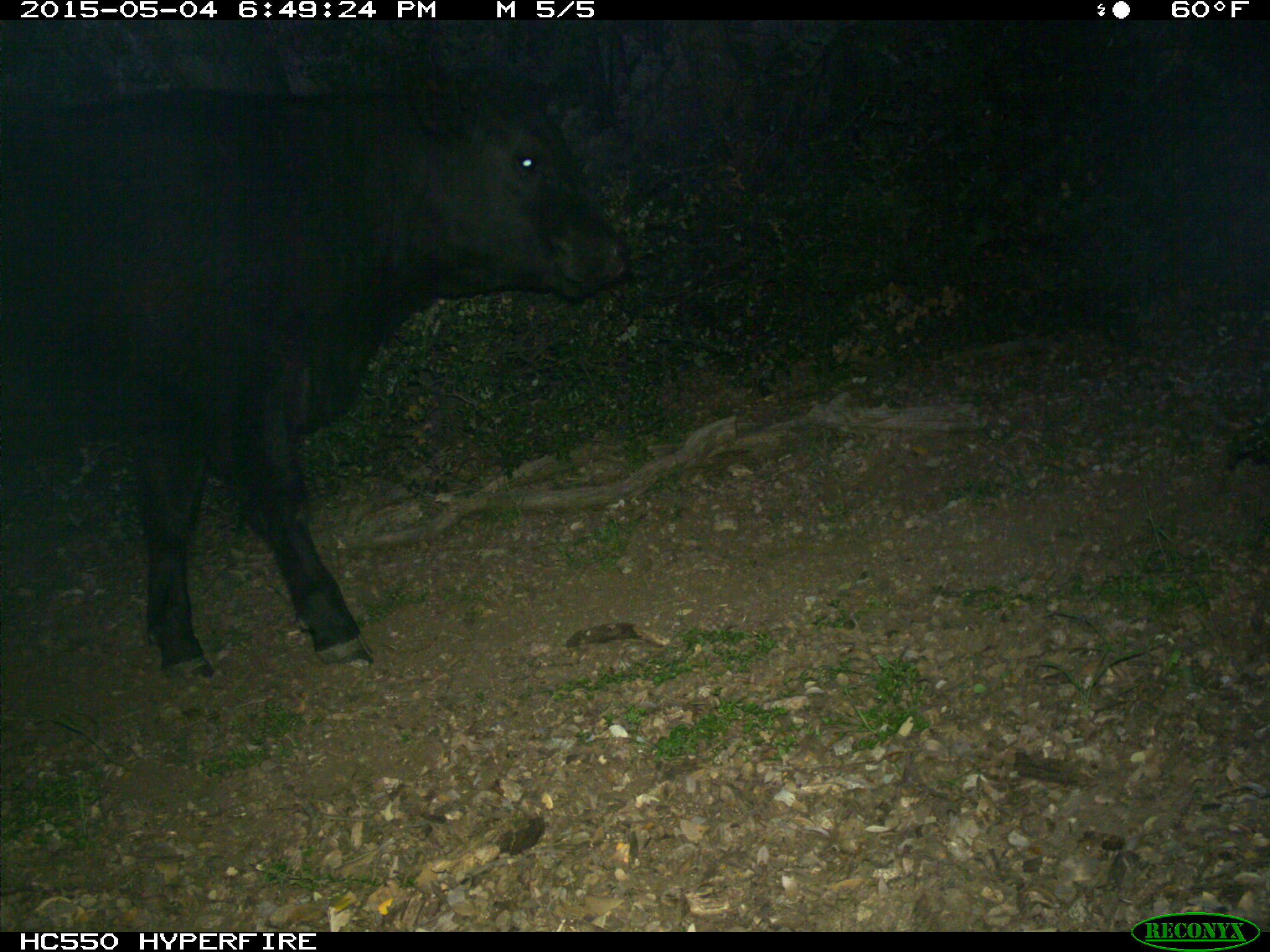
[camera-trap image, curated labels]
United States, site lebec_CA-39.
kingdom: Animalia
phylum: Chordata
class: Mammalia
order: Artiodactyla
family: Bovidae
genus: Bos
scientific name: Bos taurus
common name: domestic cow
Bos taurus (domestic cow).